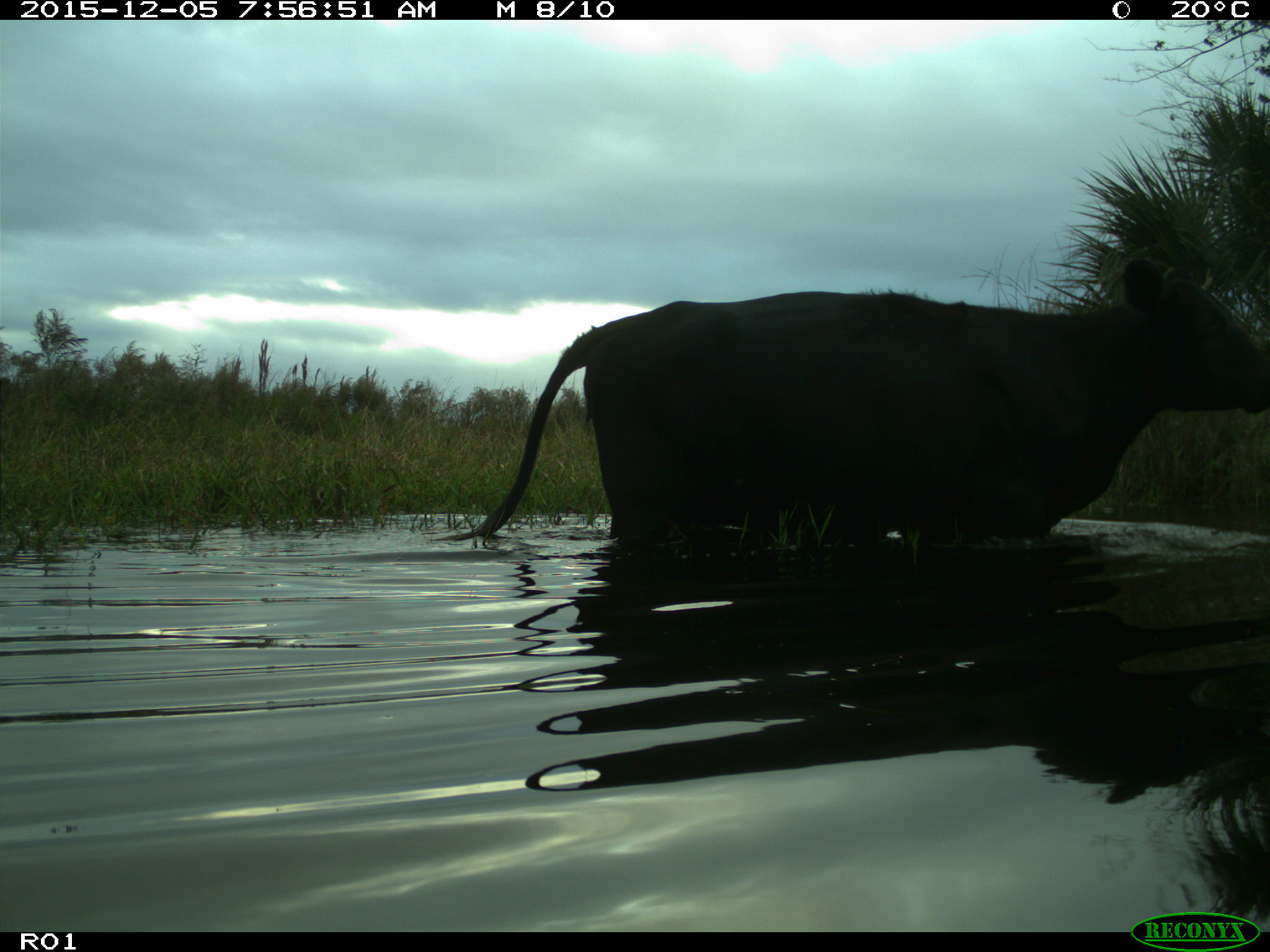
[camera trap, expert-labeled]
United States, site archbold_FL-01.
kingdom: Animalia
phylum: Chordata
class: Mammalia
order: Artiodactyla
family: Bovidae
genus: Bos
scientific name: Bos taurus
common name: domestic cow